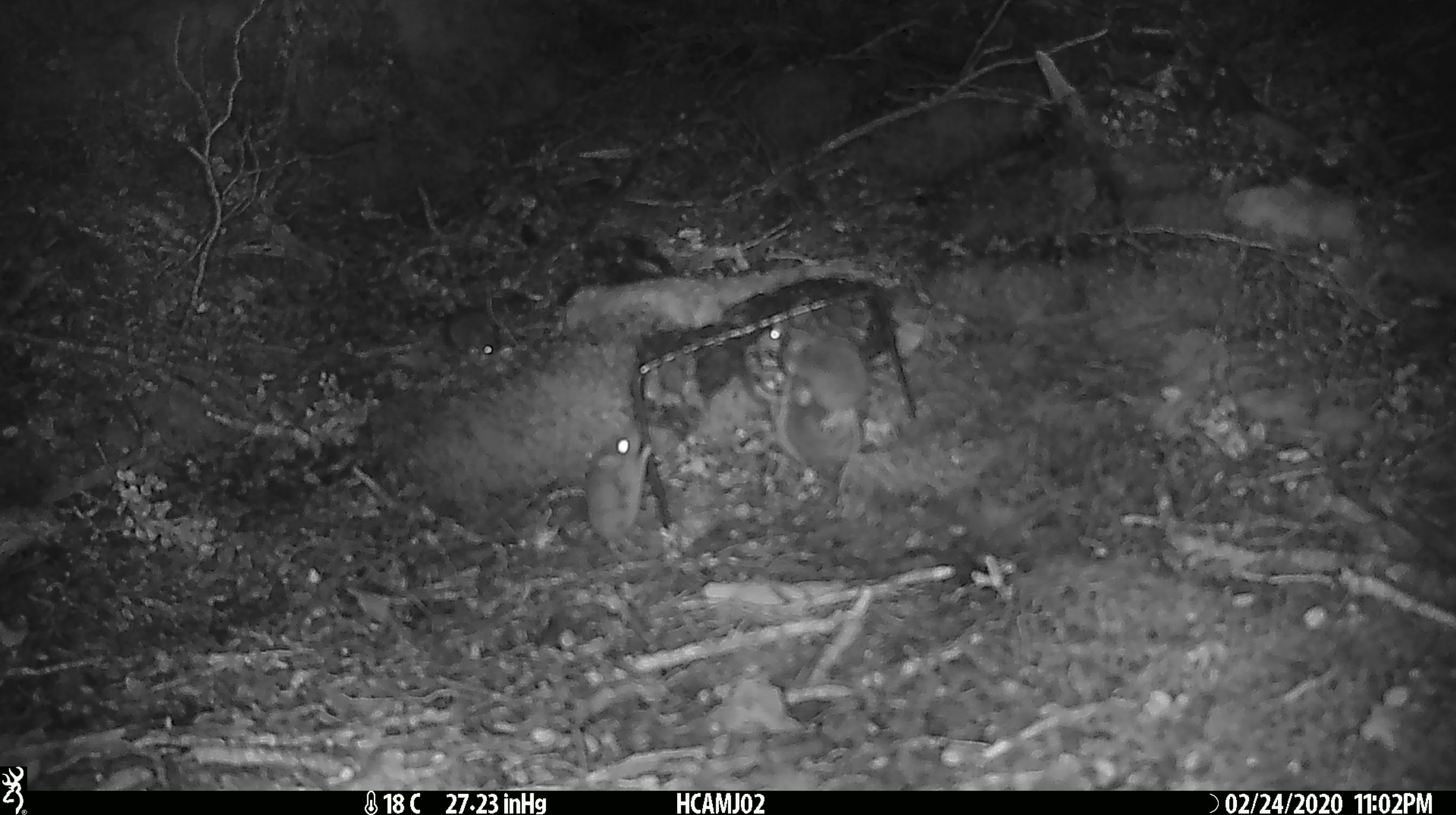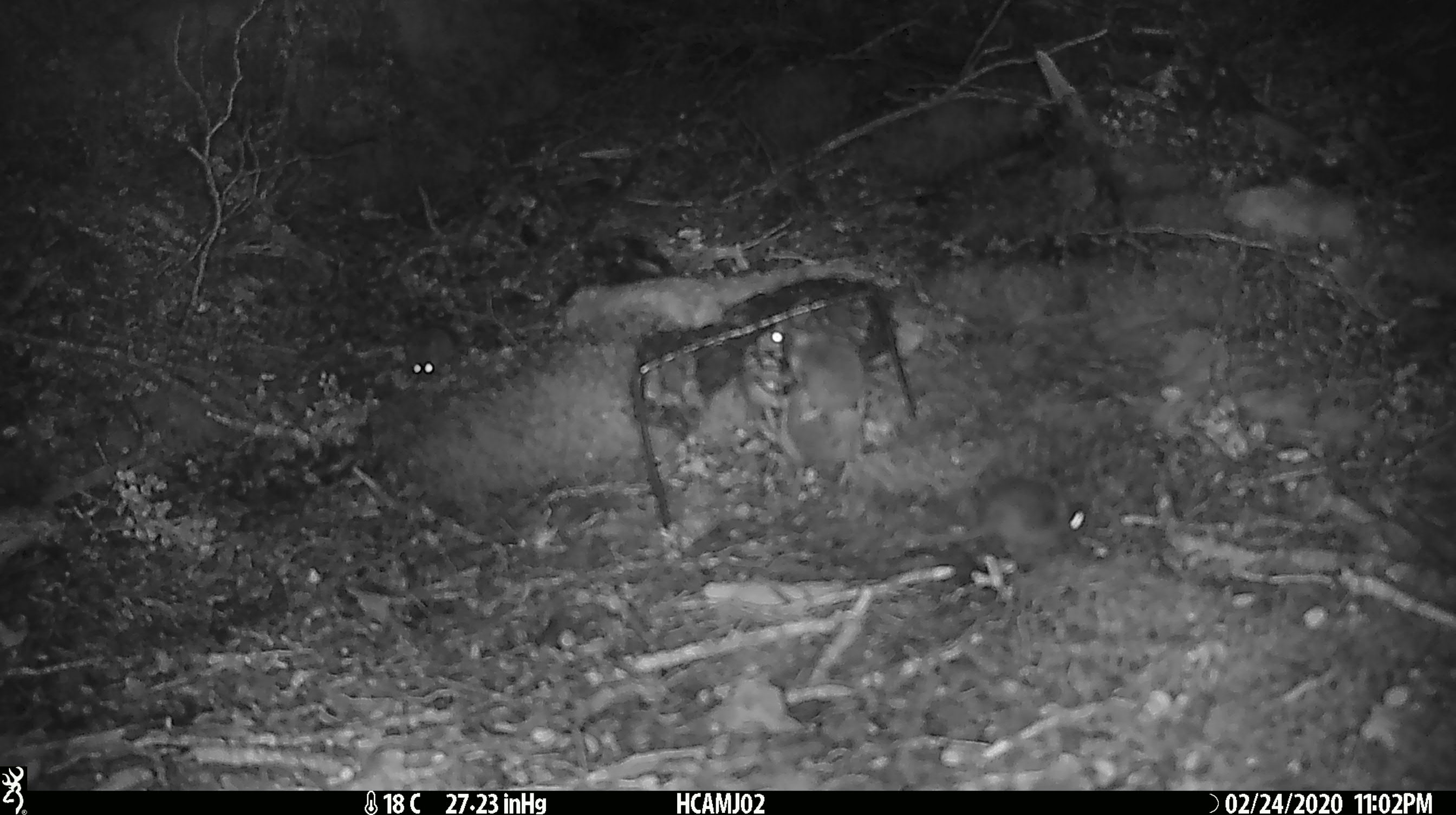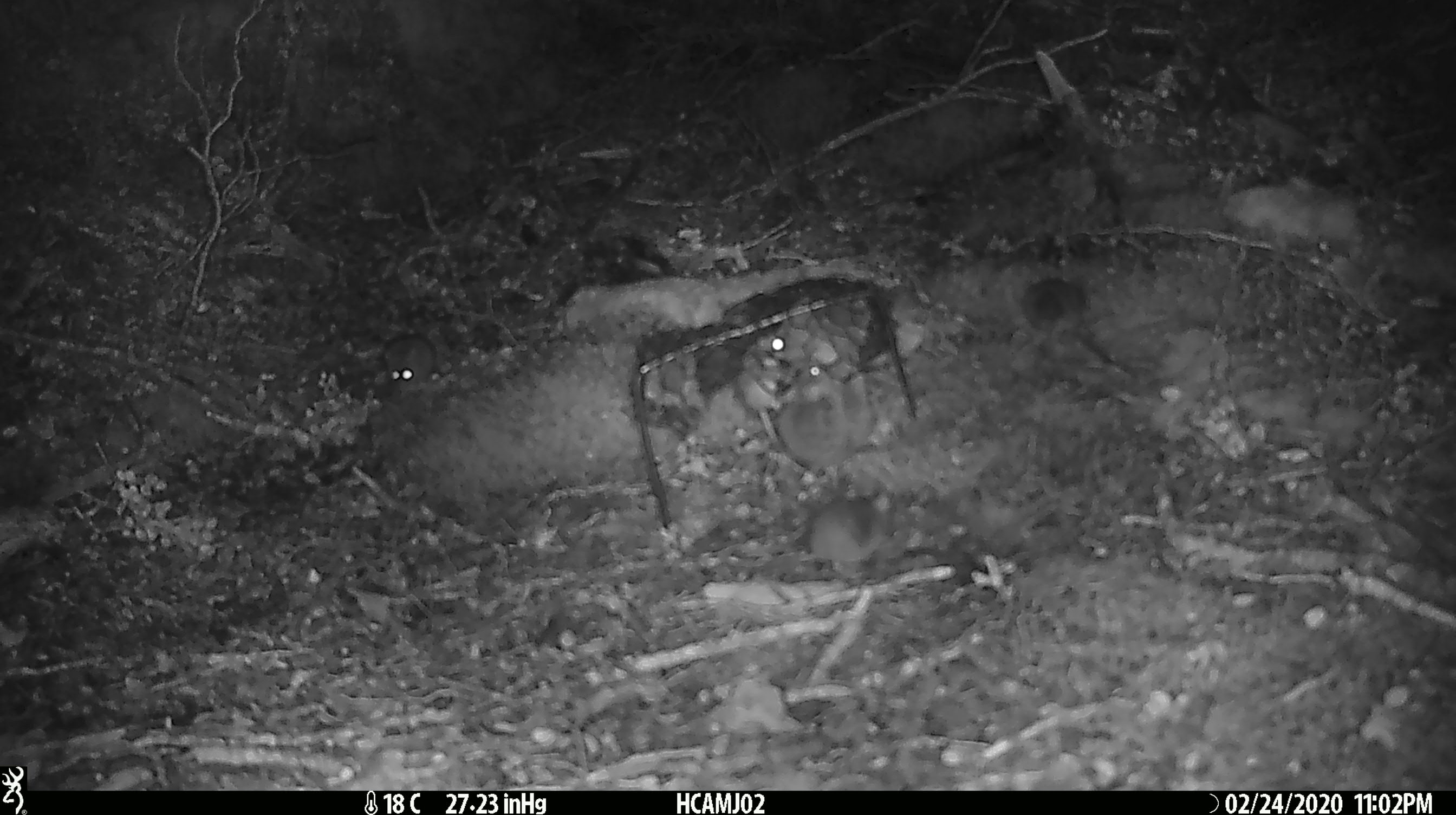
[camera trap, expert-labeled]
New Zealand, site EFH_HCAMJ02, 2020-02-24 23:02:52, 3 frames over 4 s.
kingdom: Animalia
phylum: Chordata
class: Mammalia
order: Rodentia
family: Muridae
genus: Mus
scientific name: Mus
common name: mouse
Mouse (Mus).